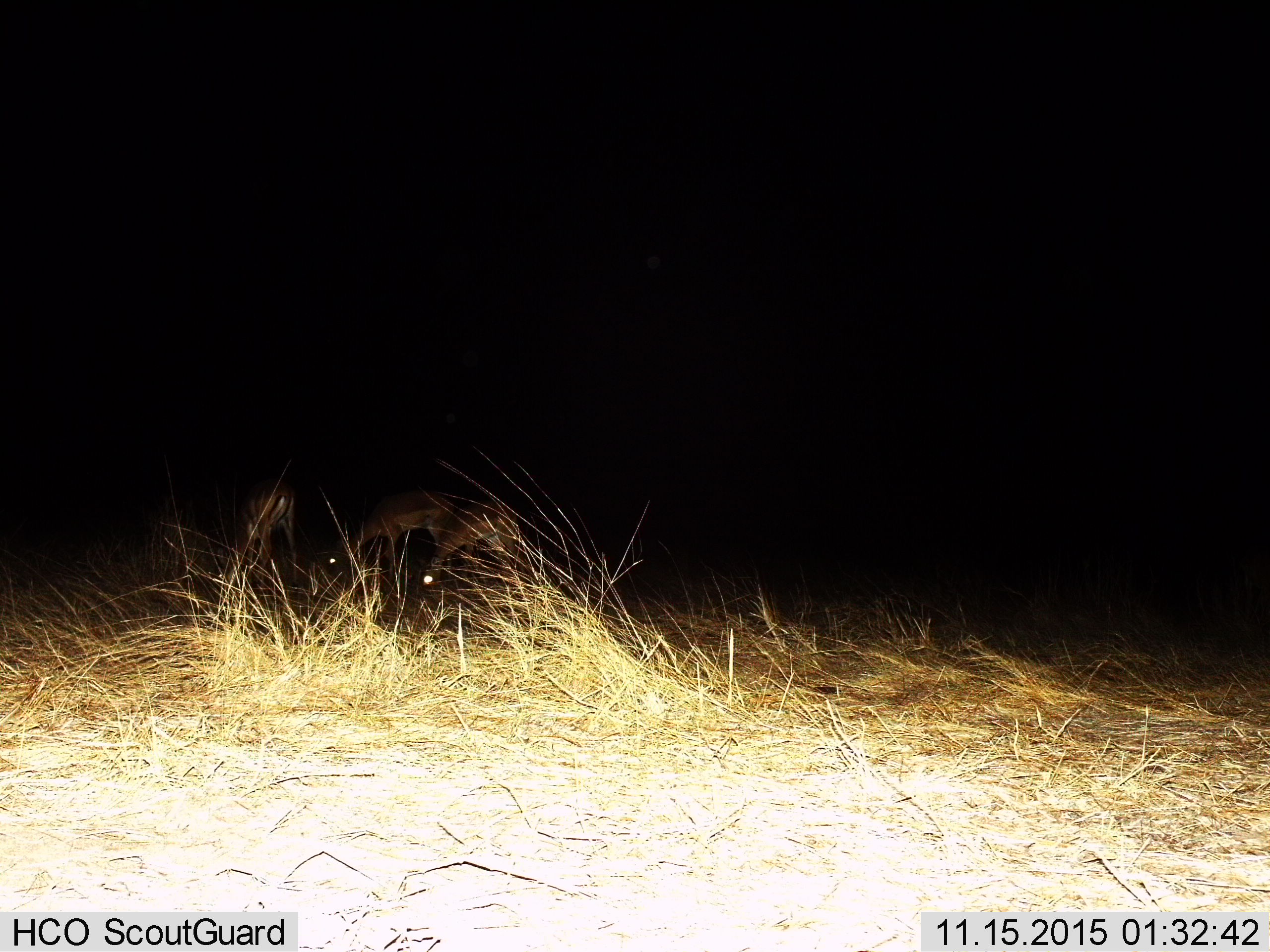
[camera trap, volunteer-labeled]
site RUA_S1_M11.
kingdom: Animalia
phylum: Chordata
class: Mammalia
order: Artiodactyla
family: Bovidae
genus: Aepyceros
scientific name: Aepyceros melampus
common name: impala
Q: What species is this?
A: Impala (Aepyceros melampus).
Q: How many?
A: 3.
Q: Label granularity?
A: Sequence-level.